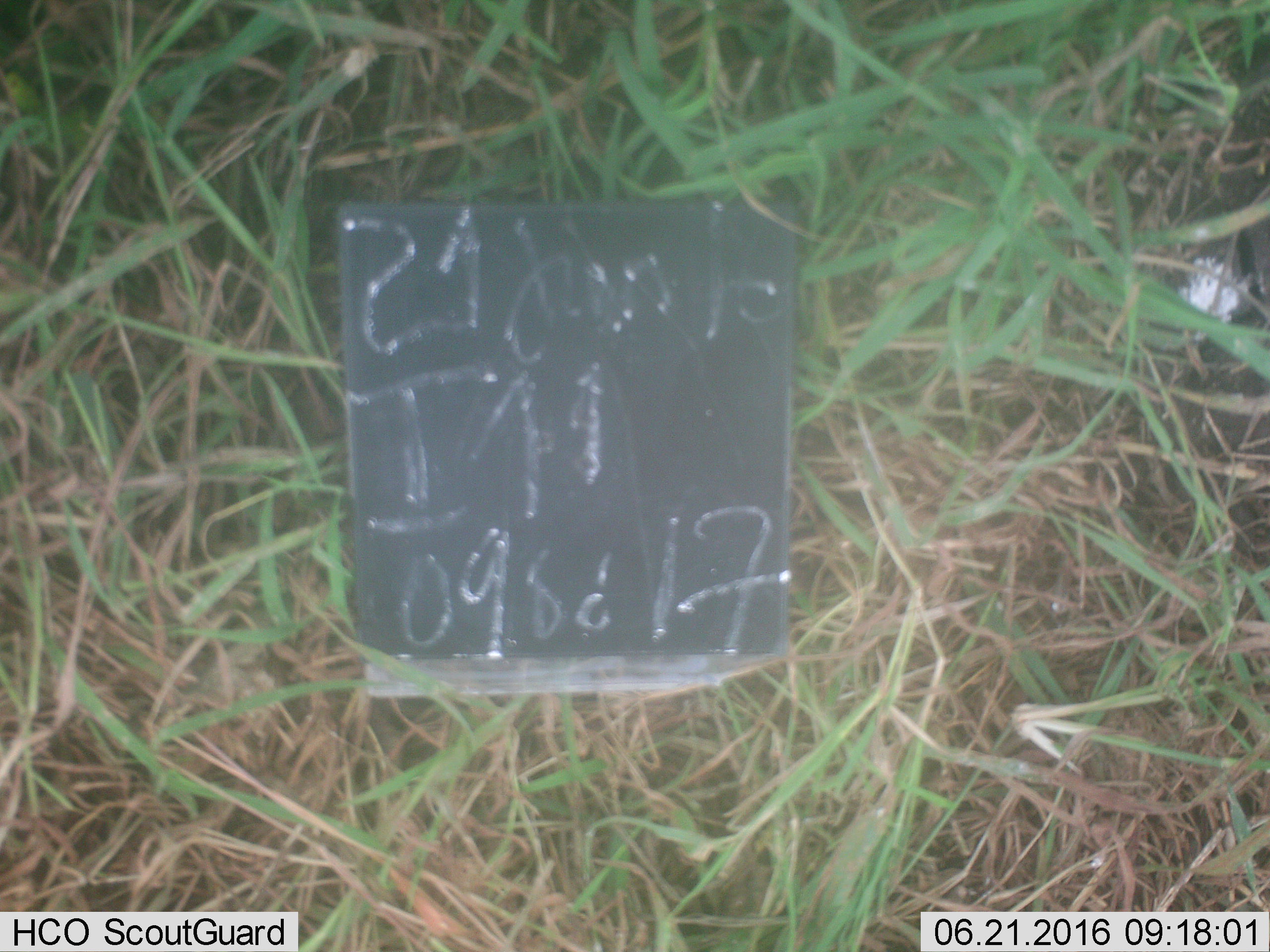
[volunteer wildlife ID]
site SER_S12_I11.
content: unidentified animal